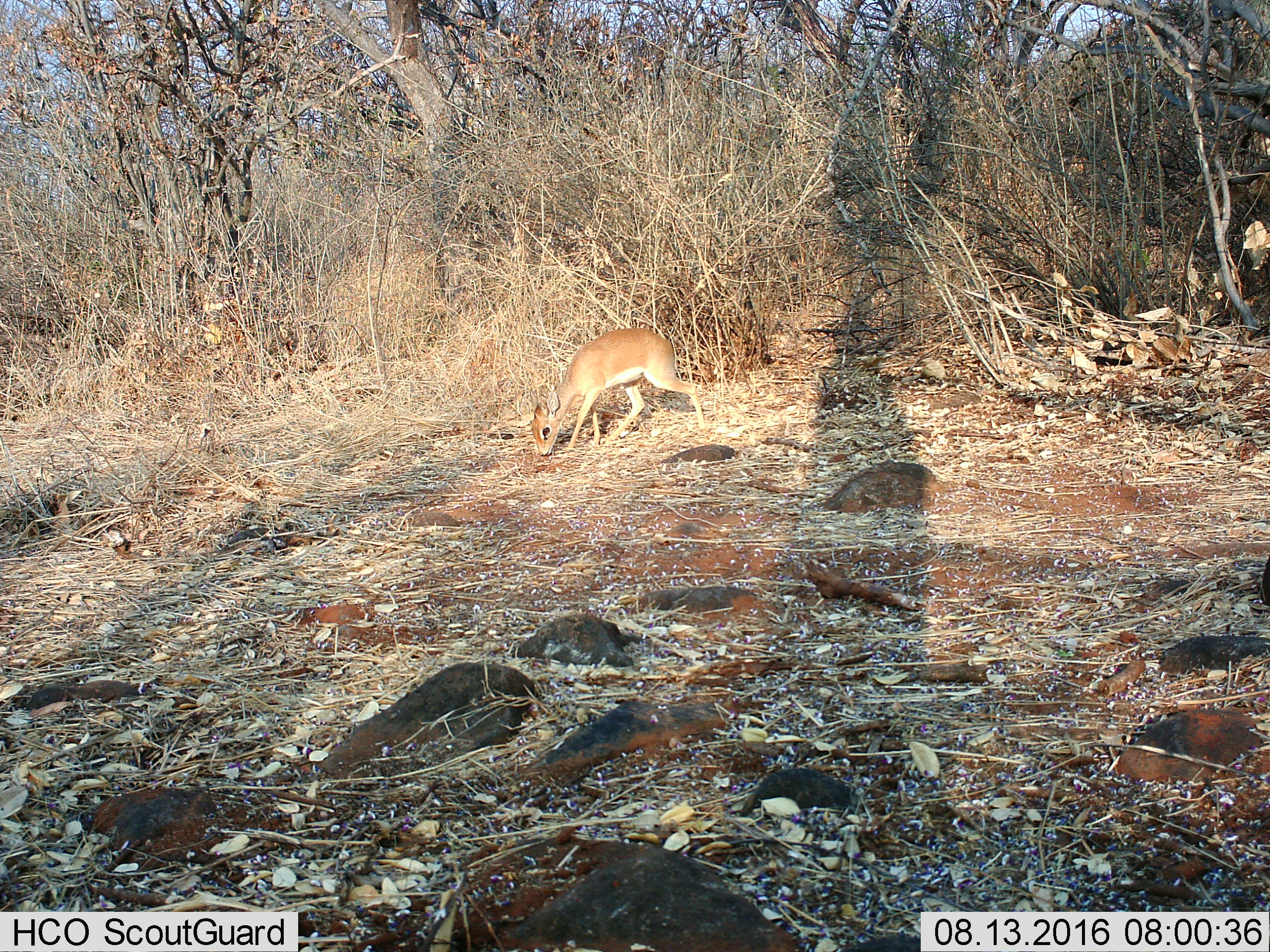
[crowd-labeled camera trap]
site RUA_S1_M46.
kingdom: Animalia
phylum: Chordata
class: Mammalia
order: Artiodactyla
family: Bovidae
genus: Madoqua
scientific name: Madoqua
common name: dik-dik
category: dikdik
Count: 1.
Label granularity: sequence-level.